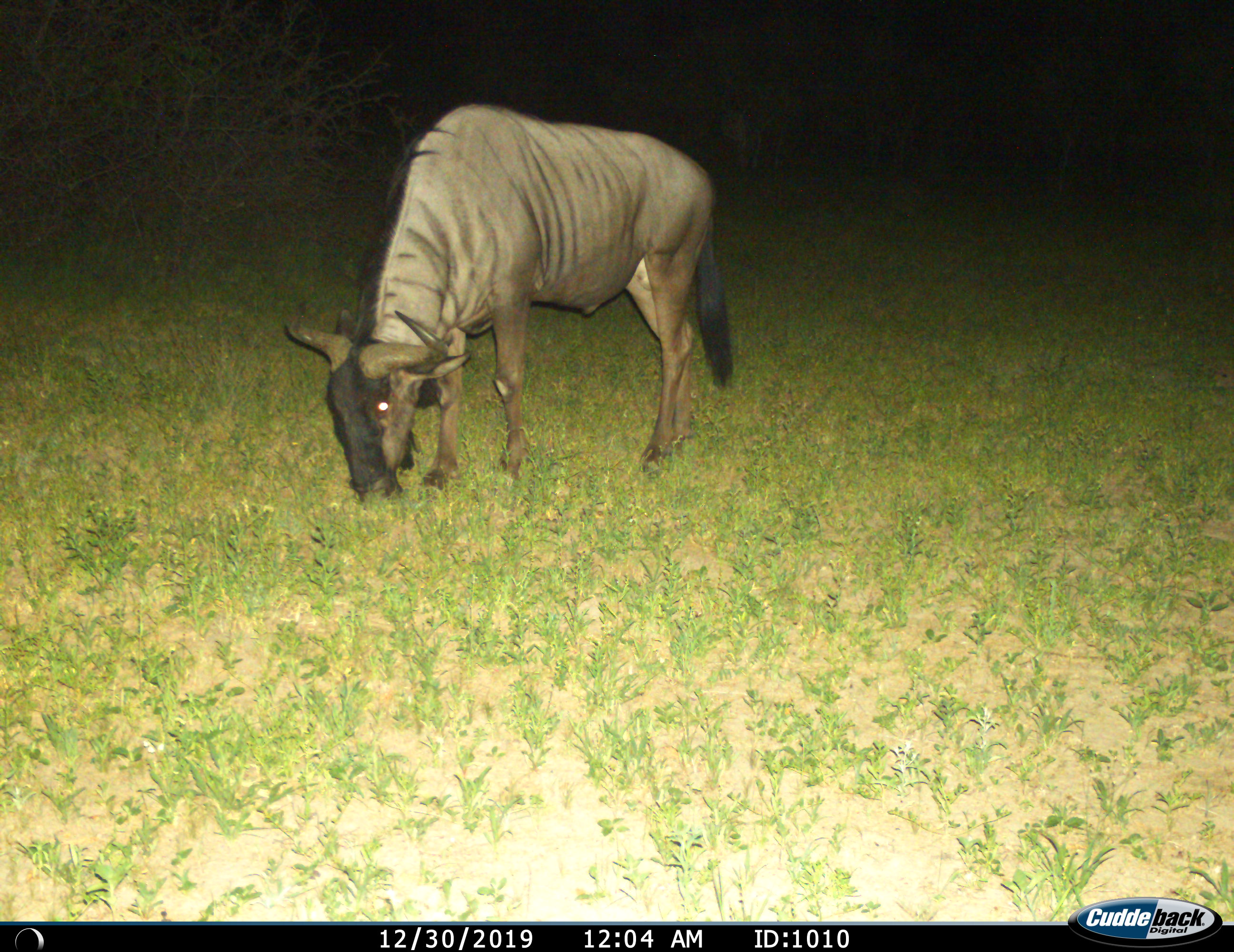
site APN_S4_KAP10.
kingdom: Animalia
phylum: Chordata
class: Mammalia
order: Artiodactyla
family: Bovidae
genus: Connochaetes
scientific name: Connochaetes taurinus taurinus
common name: blue wildebeest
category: wildebeestblue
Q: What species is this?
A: Wildebeestblue (blue wildebeest) (Connochaetes taurinus taurinus).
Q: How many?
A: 1.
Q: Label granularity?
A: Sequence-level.